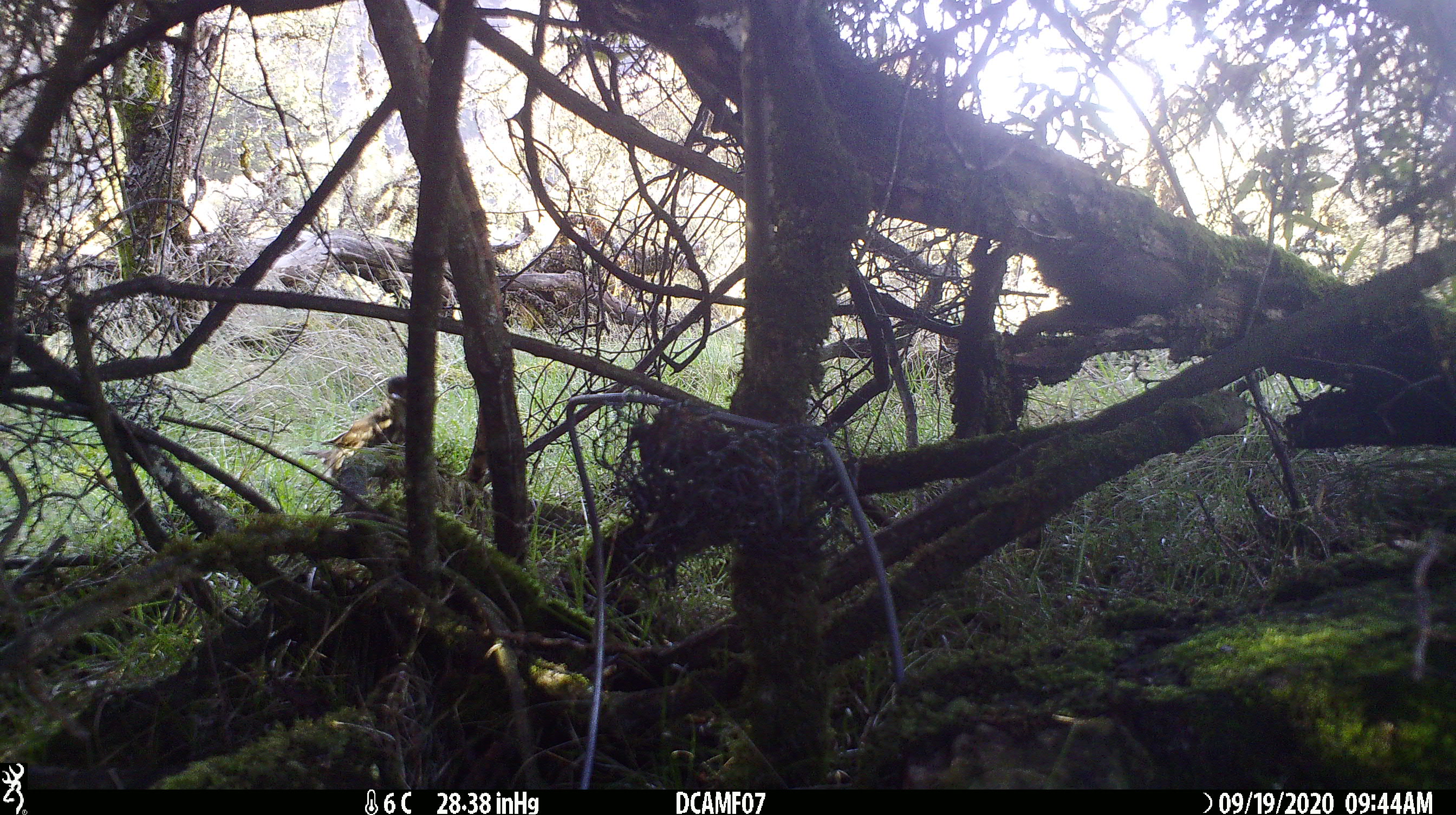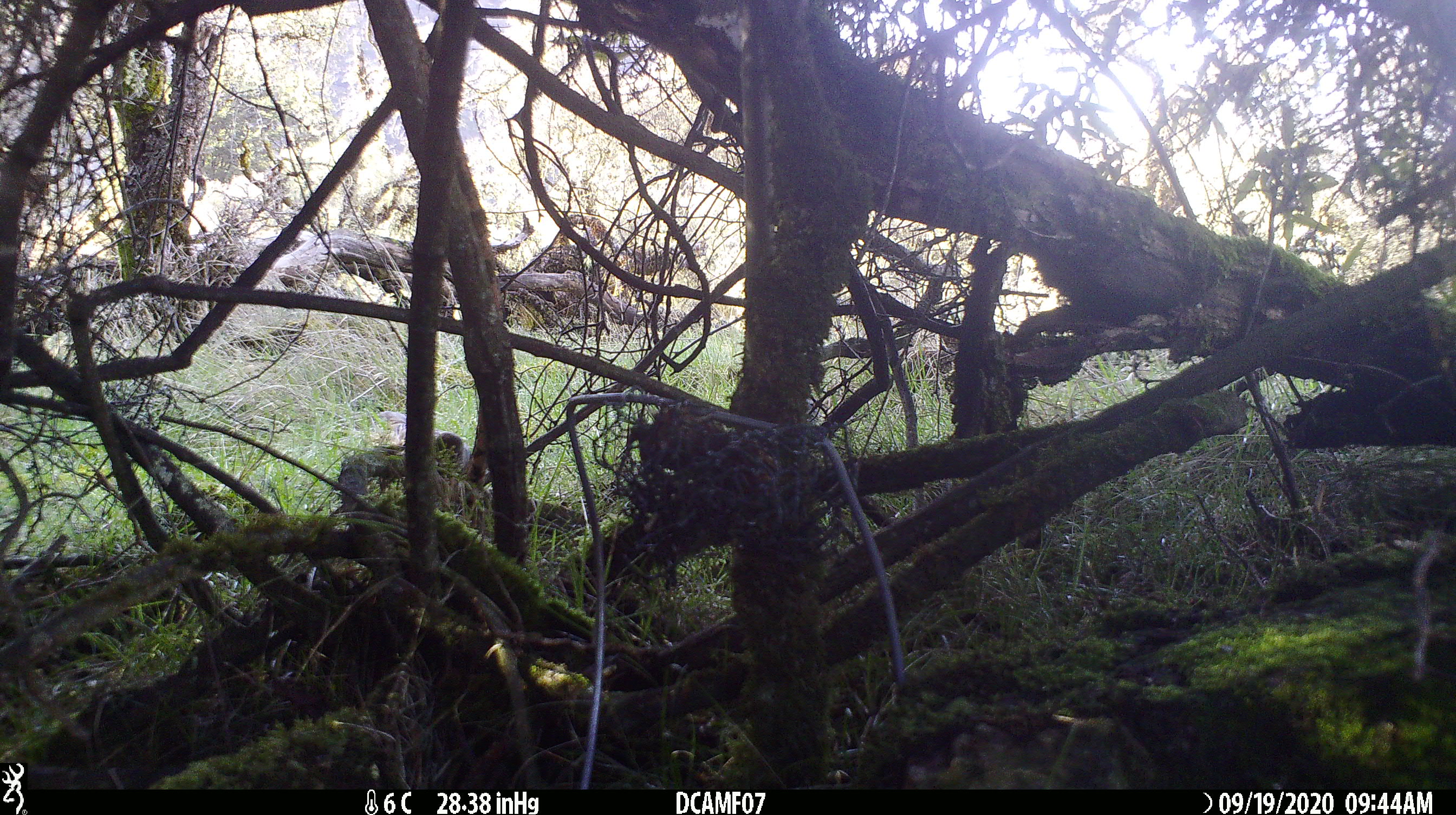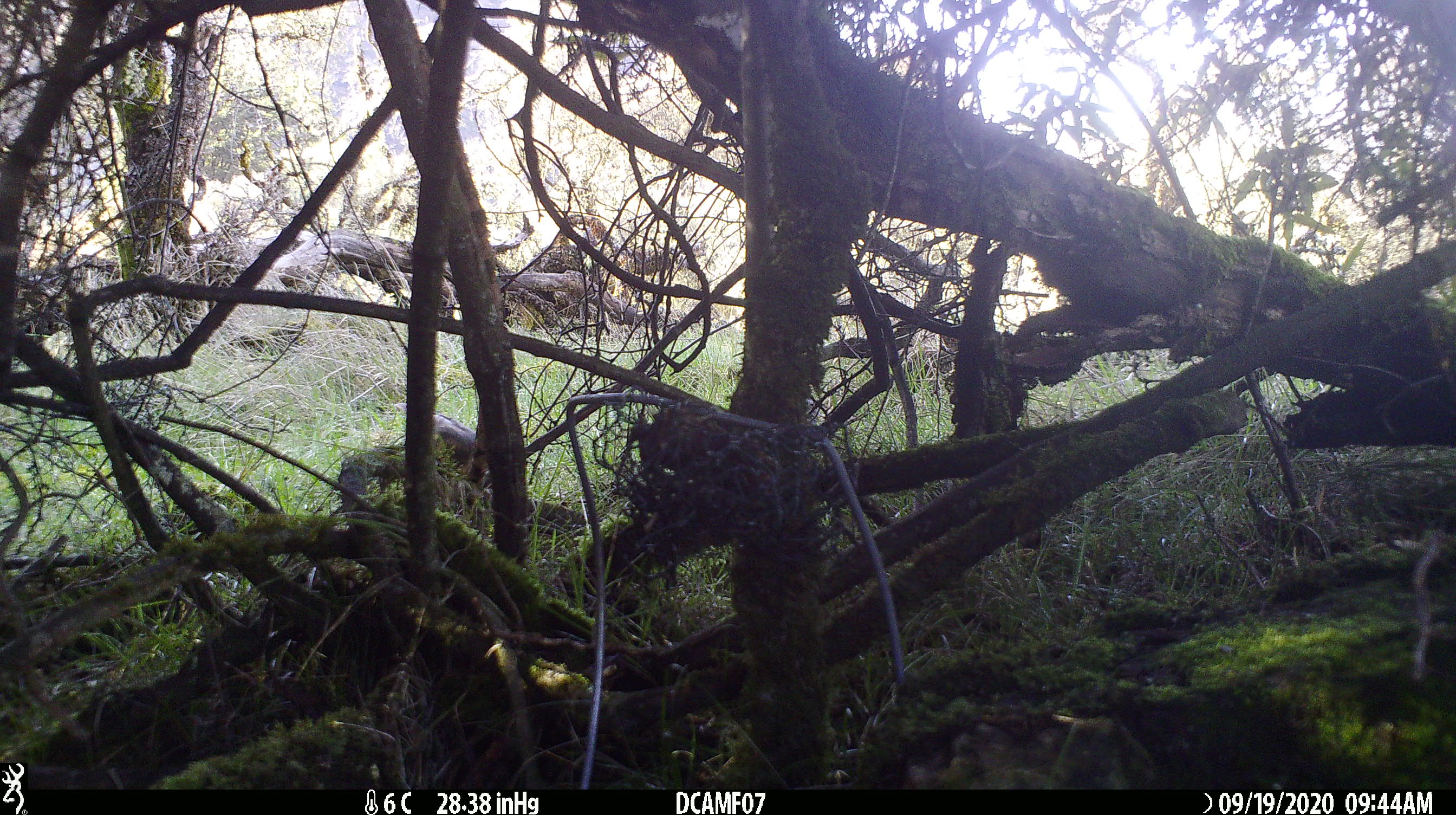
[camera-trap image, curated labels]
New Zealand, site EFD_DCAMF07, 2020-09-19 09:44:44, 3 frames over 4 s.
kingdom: Animalia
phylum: Chordata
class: Aves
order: Passeriformes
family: Turdidae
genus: Turdus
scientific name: Turdus merula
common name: eurasian blackbird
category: blackbird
Blackbird (eurasian blackbird) (Turdus merula).